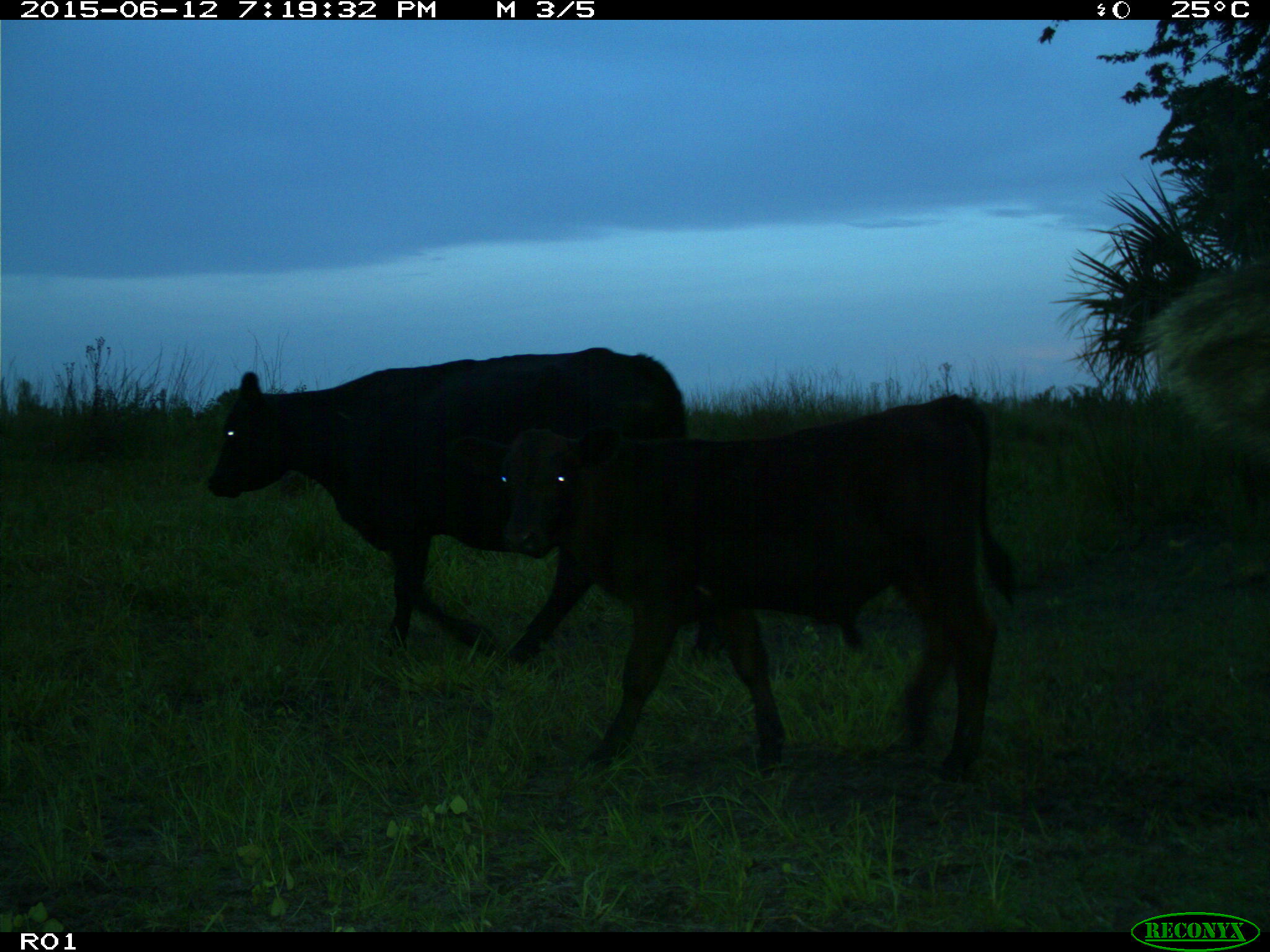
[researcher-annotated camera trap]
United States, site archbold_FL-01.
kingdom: Animalia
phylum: Chordata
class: Mammalia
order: Artiodactyla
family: Bovidae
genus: Bos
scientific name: Bos taurus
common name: domestic cow